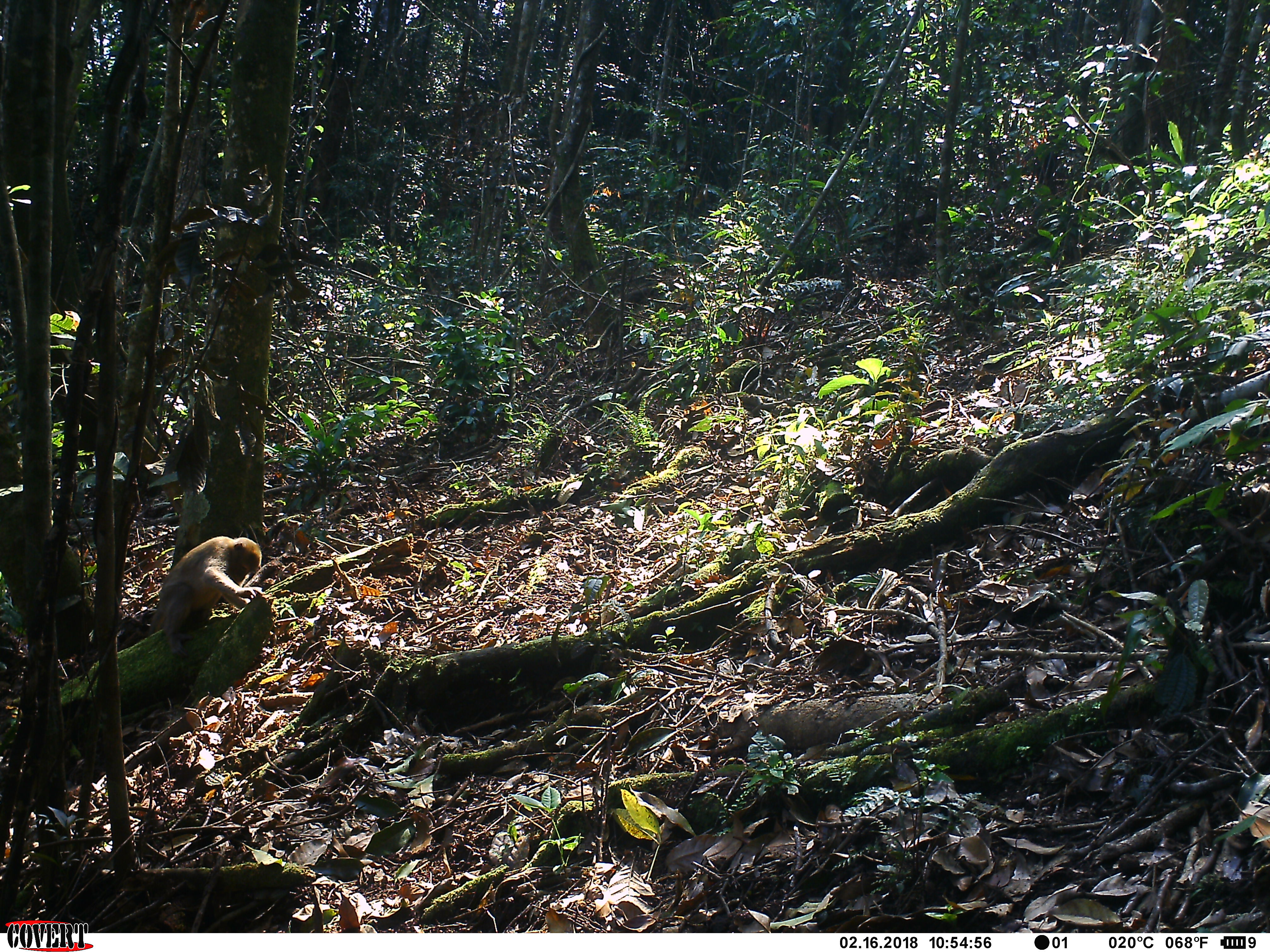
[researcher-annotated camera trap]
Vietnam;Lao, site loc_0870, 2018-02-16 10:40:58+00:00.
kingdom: Animalia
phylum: Chordata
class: Mammalia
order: Primates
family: Cercopithecidae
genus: Macaca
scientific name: Macaca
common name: macaque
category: macaque not stump tailed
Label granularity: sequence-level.